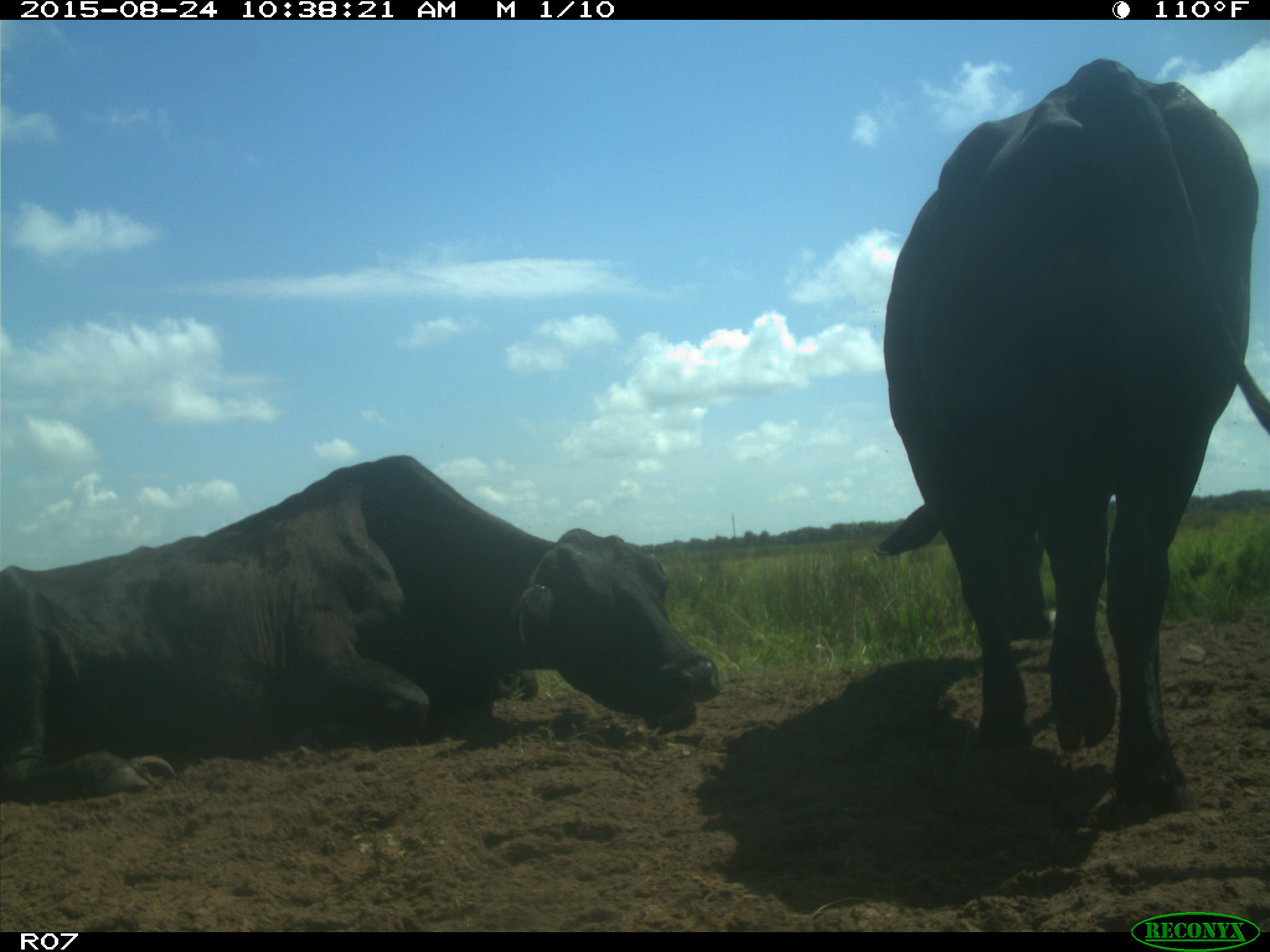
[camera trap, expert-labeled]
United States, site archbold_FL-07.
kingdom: Animalia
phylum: Chordata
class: Mammalia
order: Artiodactyla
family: Bovidae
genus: Bos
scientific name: Bos taurus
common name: domestic cow